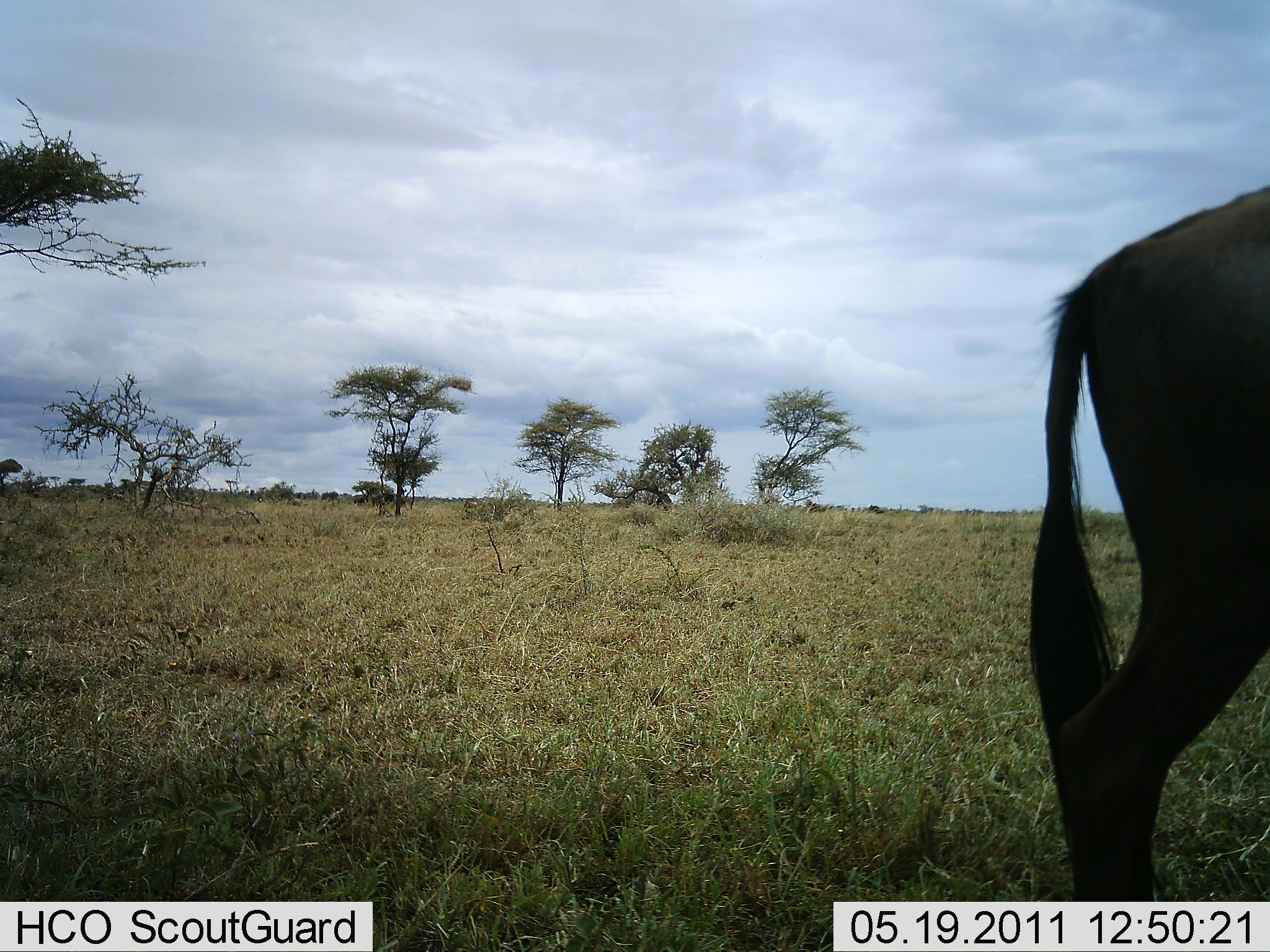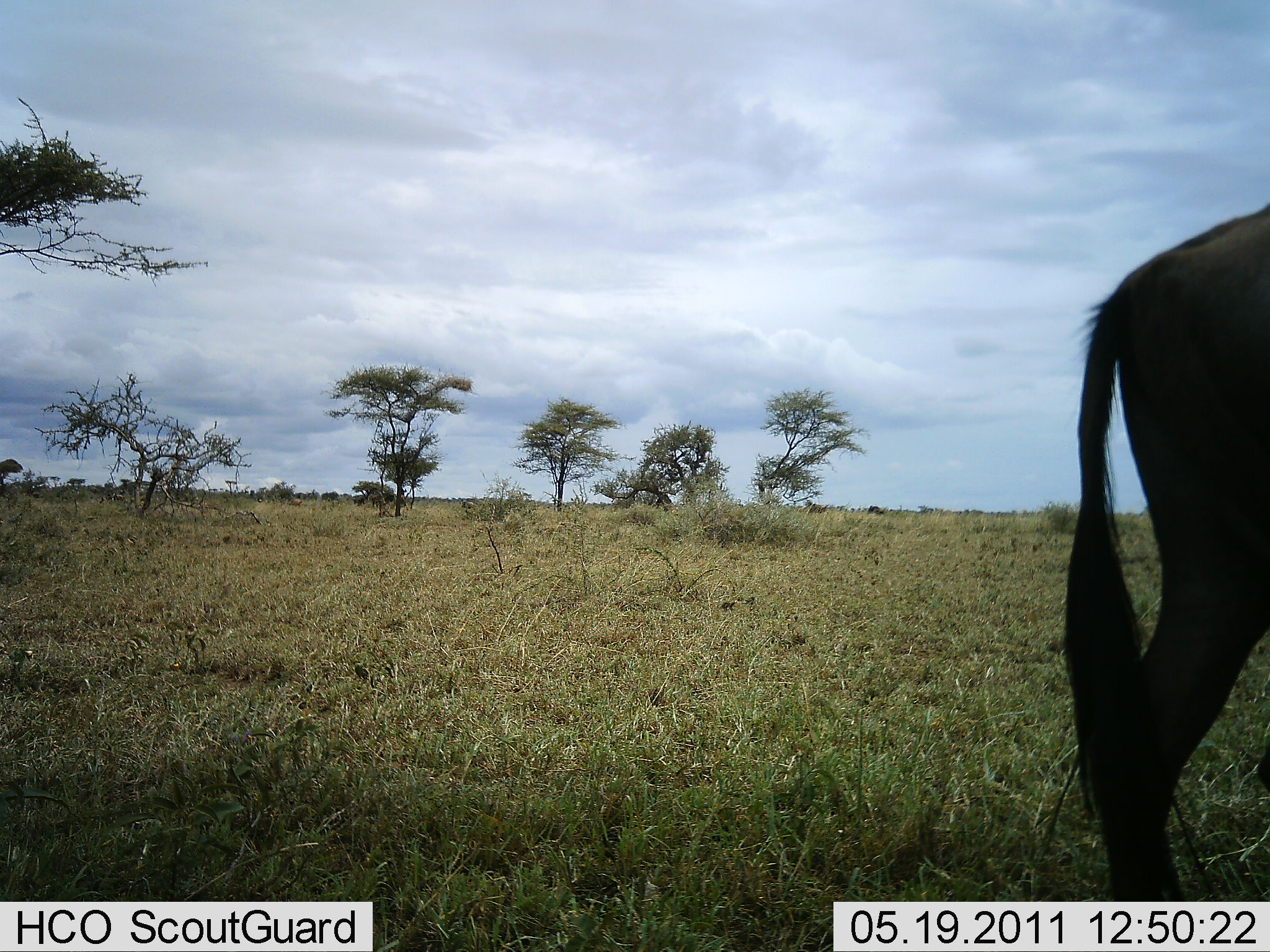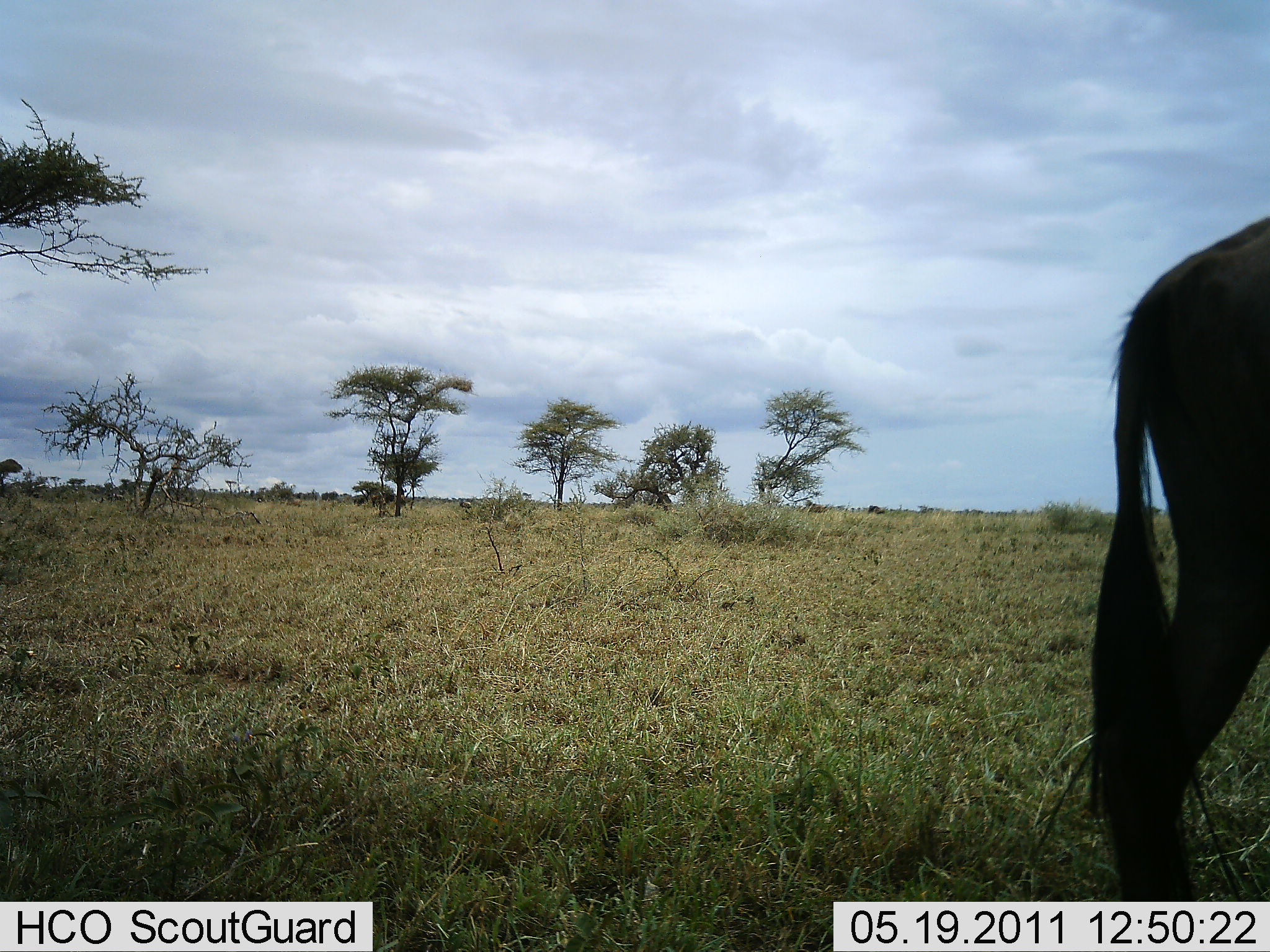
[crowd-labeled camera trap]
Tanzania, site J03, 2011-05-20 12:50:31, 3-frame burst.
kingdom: Animalia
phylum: Chordata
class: Mammalia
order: Artiodactyla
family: Bovidae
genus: Connochaetes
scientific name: Connochaetes taurinus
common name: blue wildebeest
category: wildebeest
Wildebeest (blue wildebeest) (Connochaetes taurinus), count 1. Behavior (volunteer vote fractions): standing 70%, resting 0%, moving 30%, interacting 0%. Young present (vote fraction): 0%. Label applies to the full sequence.